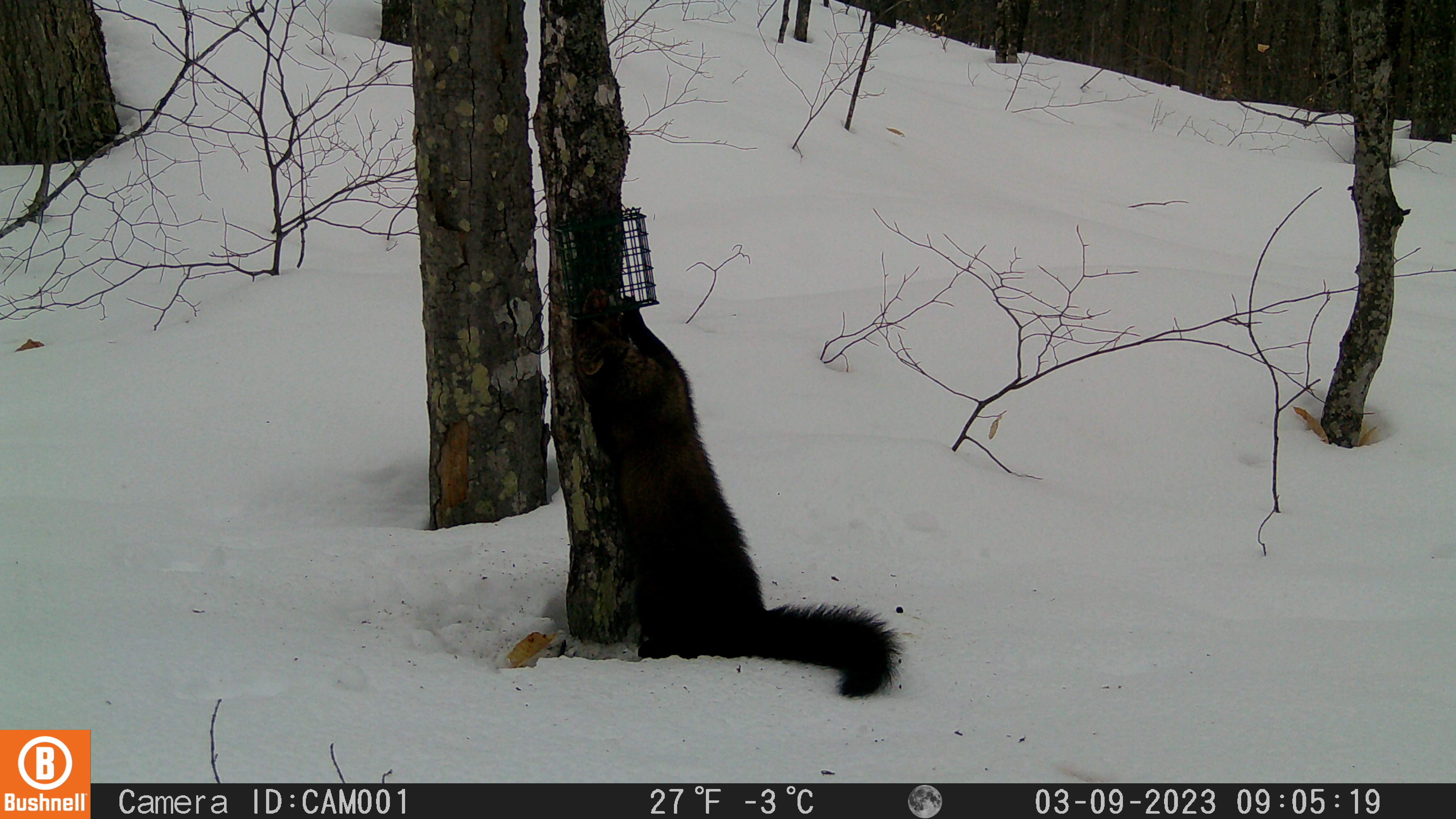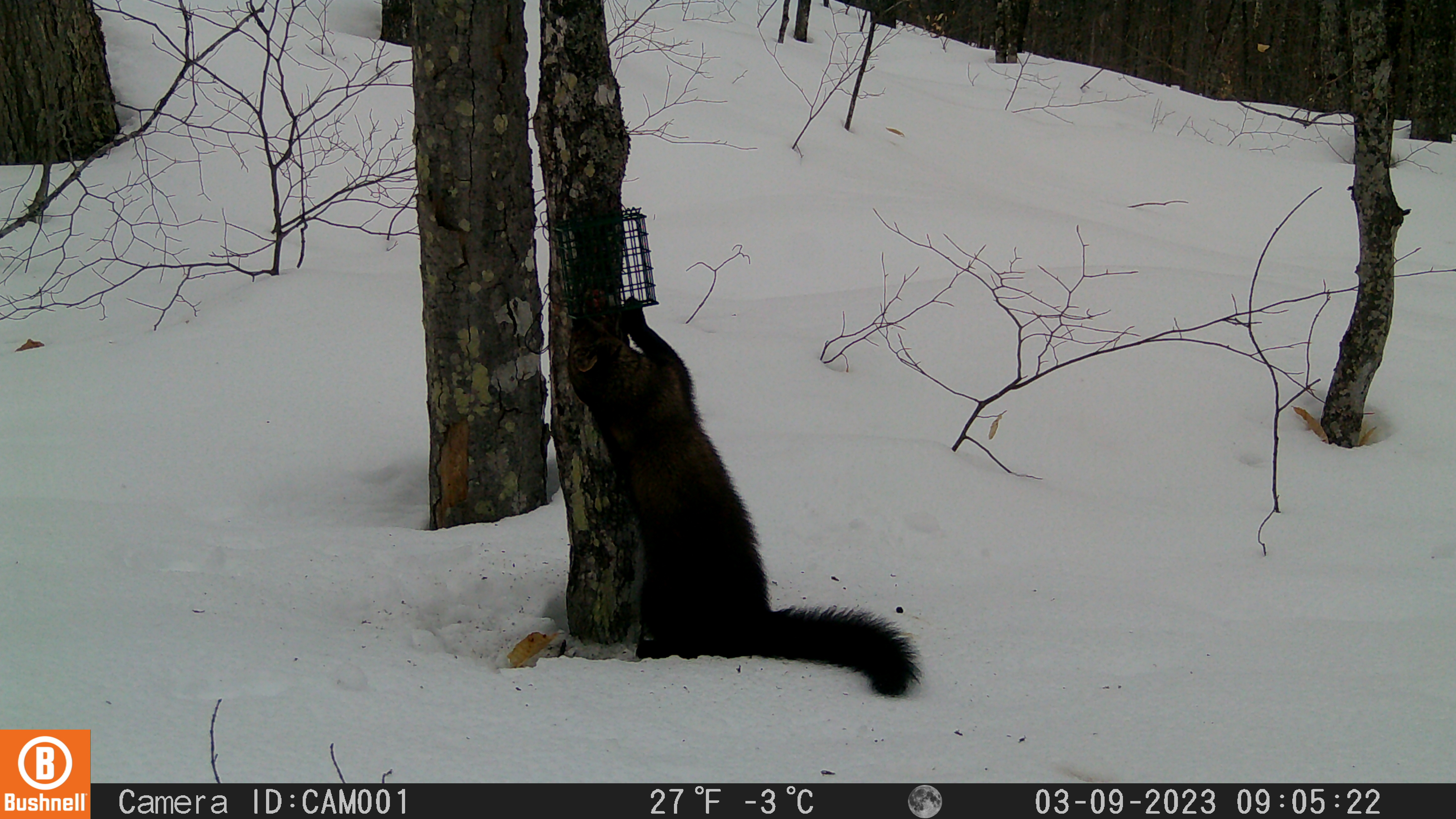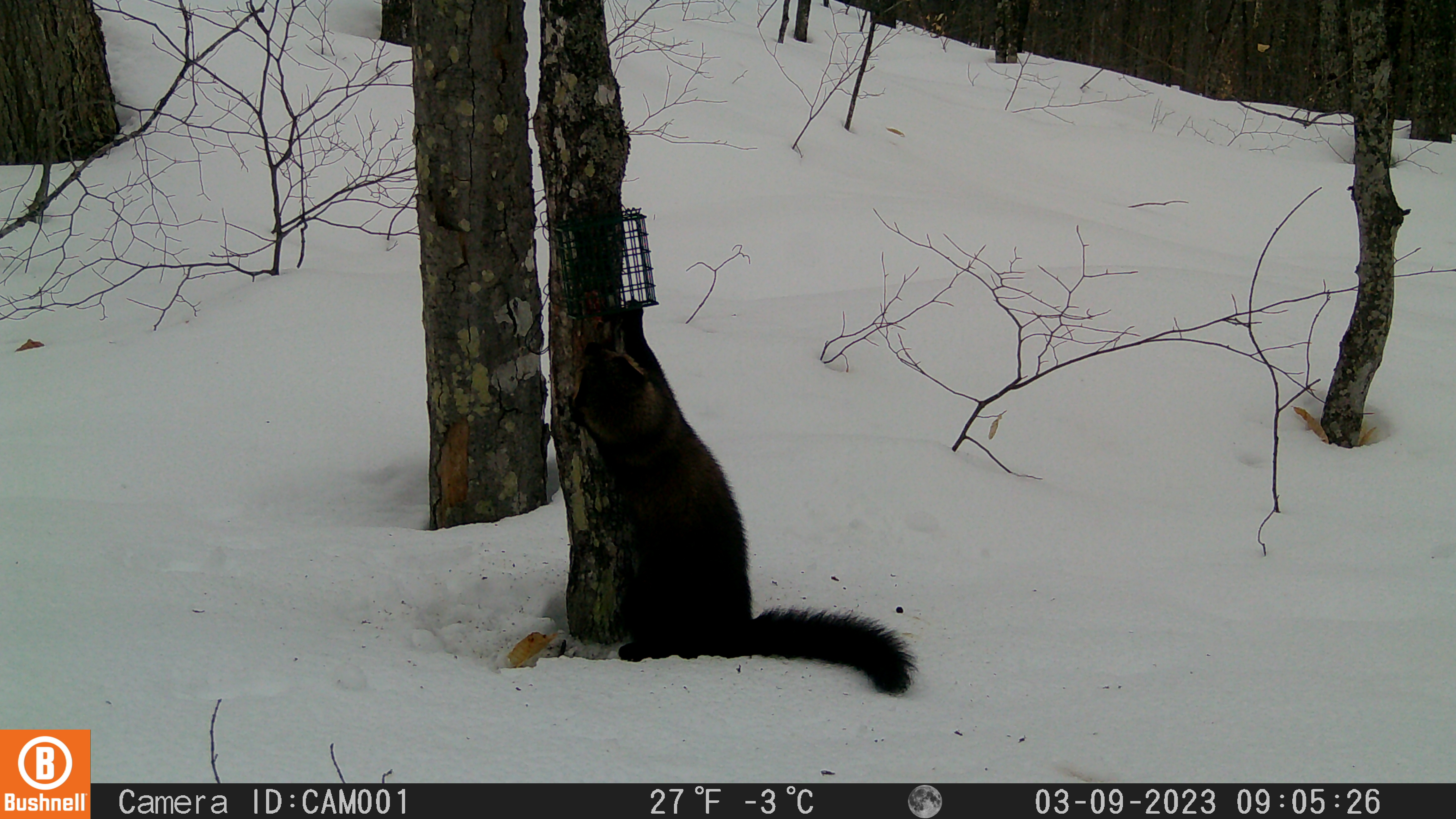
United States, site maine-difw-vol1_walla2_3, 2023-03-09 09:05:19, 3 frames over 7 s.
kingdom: Animalia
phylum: Chordata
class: Mammalia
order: Carnivora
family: Mustelidae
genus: Pekania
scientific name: Pekania pennanti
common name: fisher